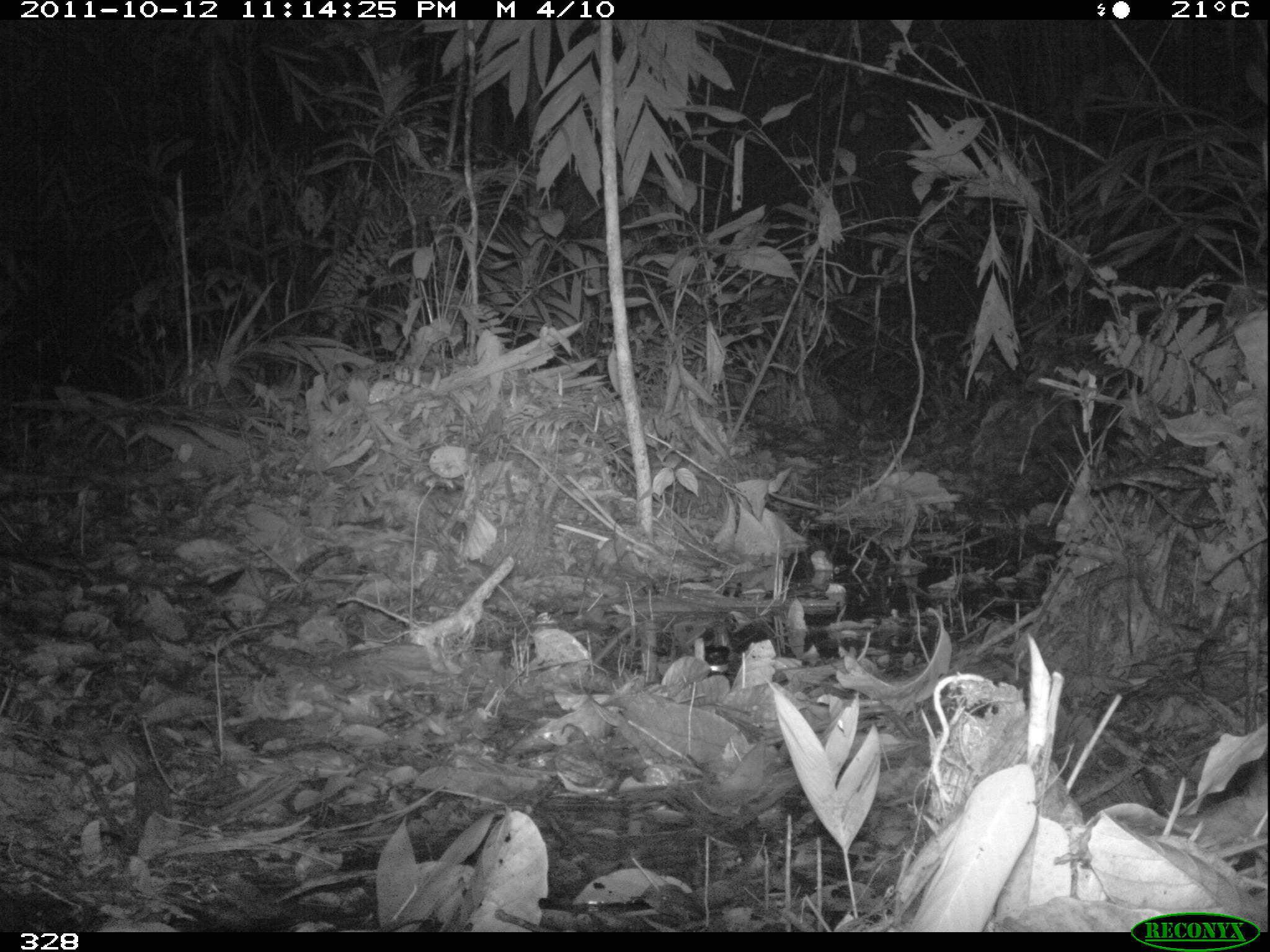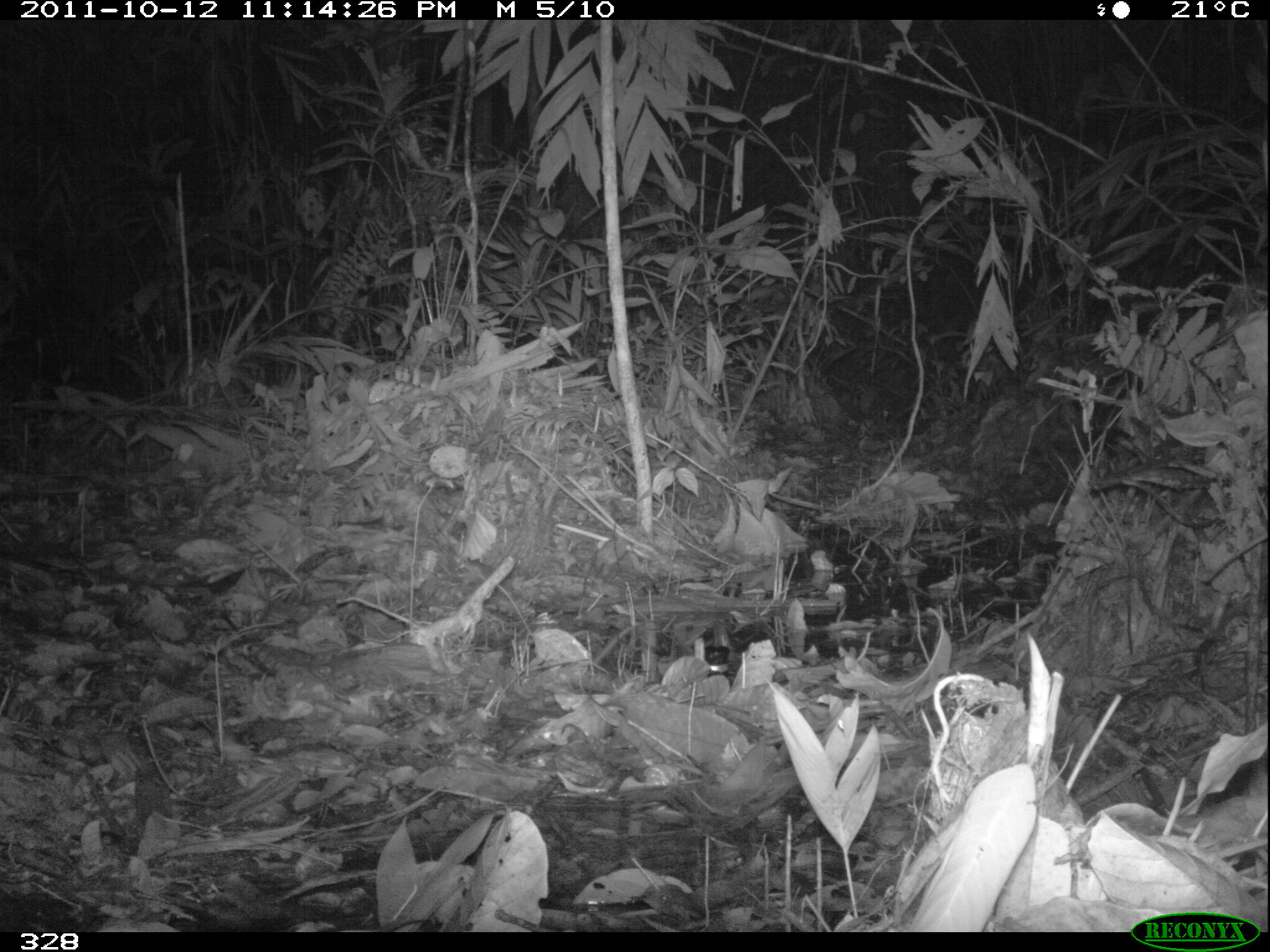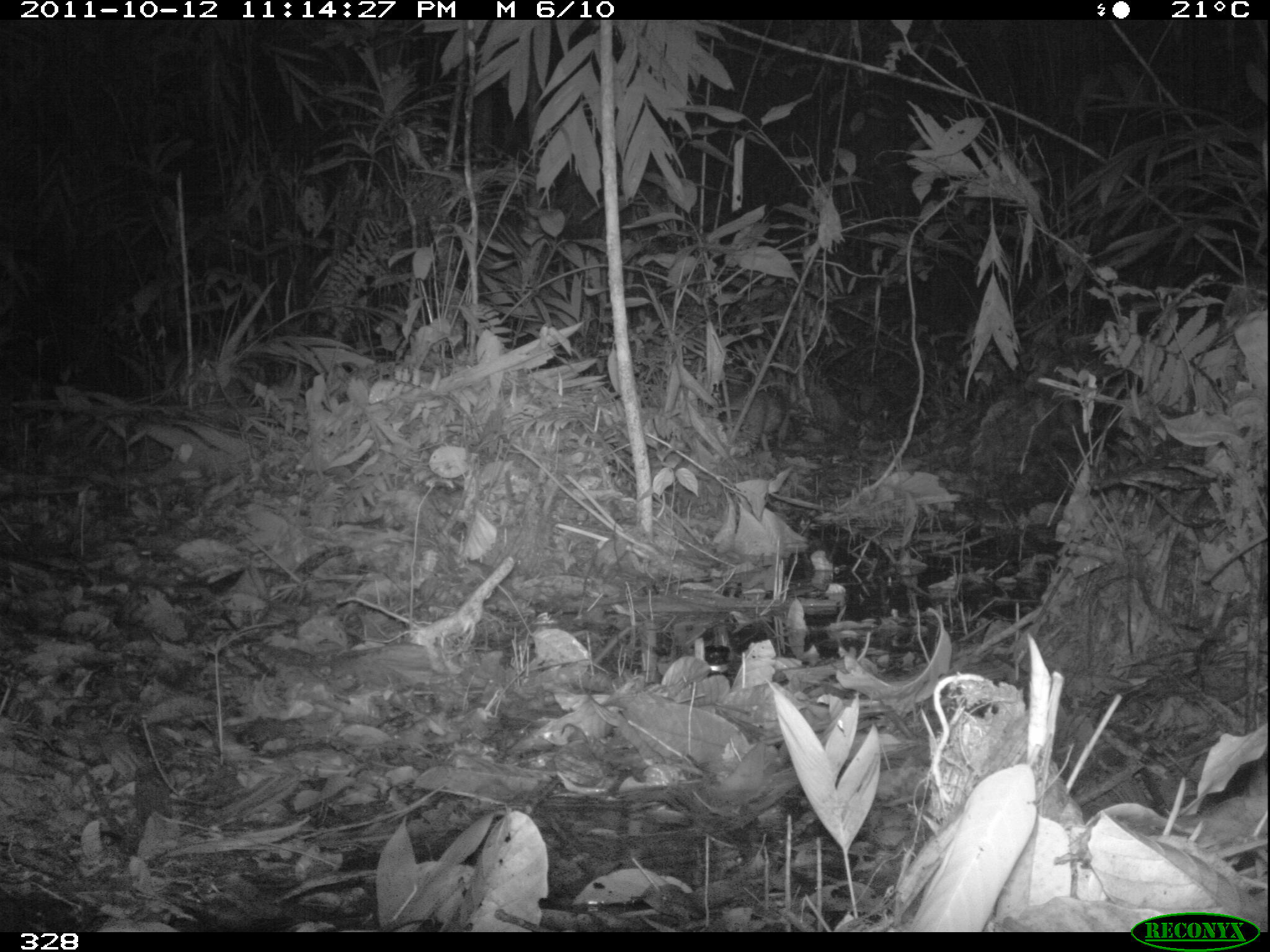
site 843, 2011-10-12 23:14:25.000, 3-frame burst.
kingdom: Animalia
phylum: Chordata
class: Mammalia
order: Rodentia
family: Cuniculidae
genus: Cuniculus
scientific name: Cuniculus paca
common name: spotted paca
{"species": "Cuniculus paca (spotted paca)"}